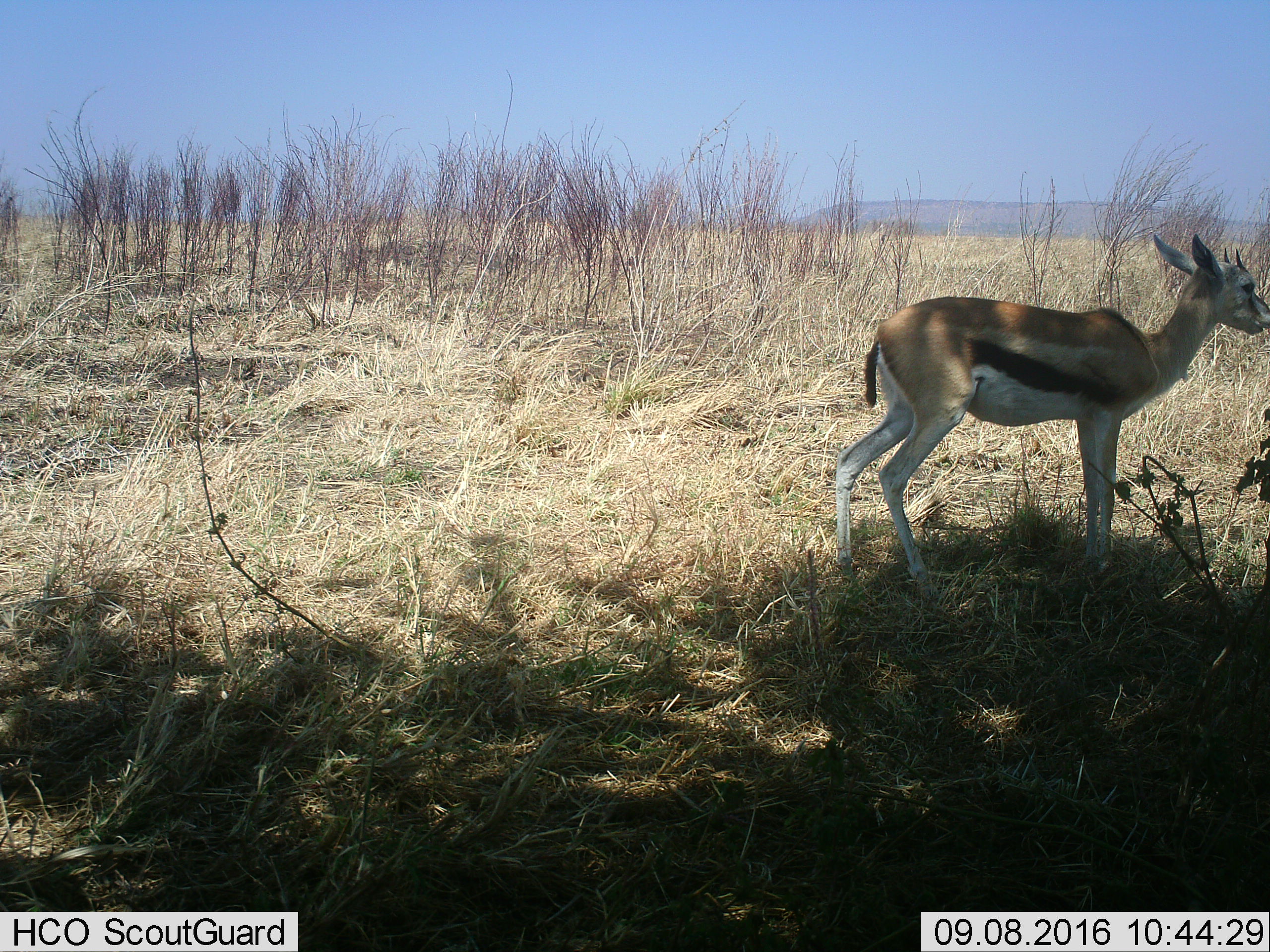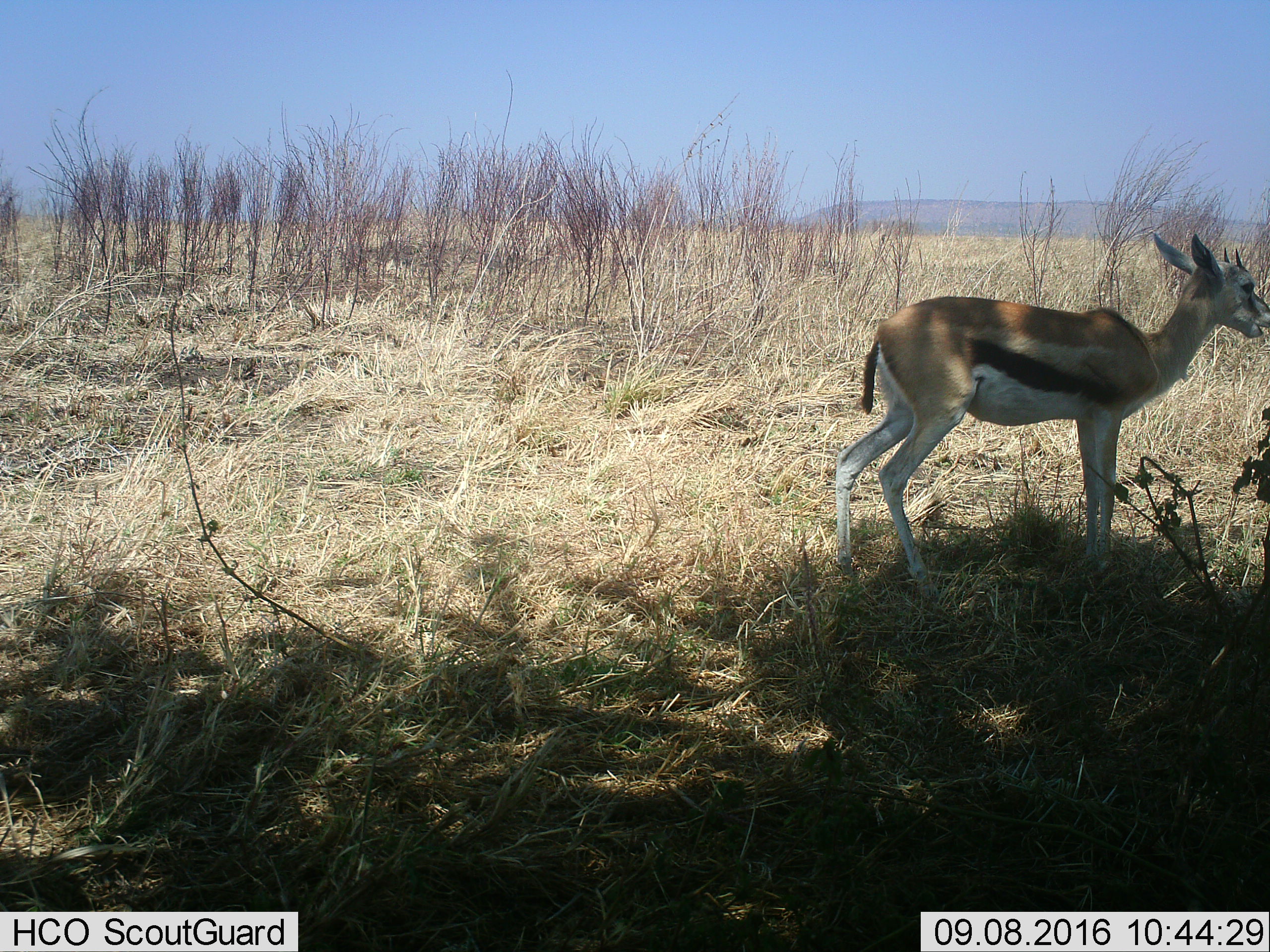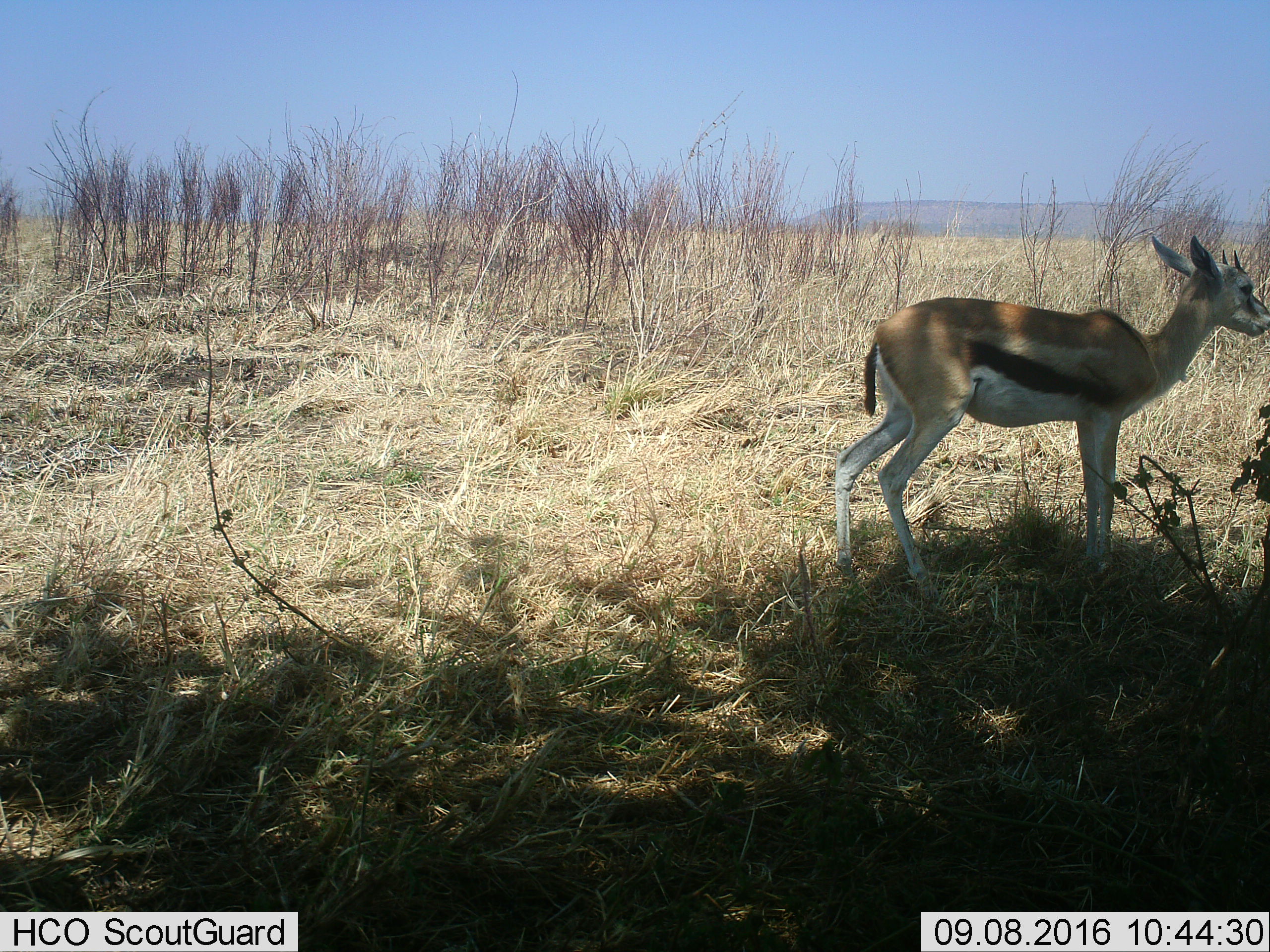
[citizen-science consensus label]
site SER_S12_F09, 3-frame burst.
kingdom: Animalia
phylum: Chordata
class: Mammalia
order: Artiodactyla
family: Bovidae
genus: Eudorcas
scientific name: Eudorcas thomsonii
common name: thomson's gazelle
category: gazellethomsons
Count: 1.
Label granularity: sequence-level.